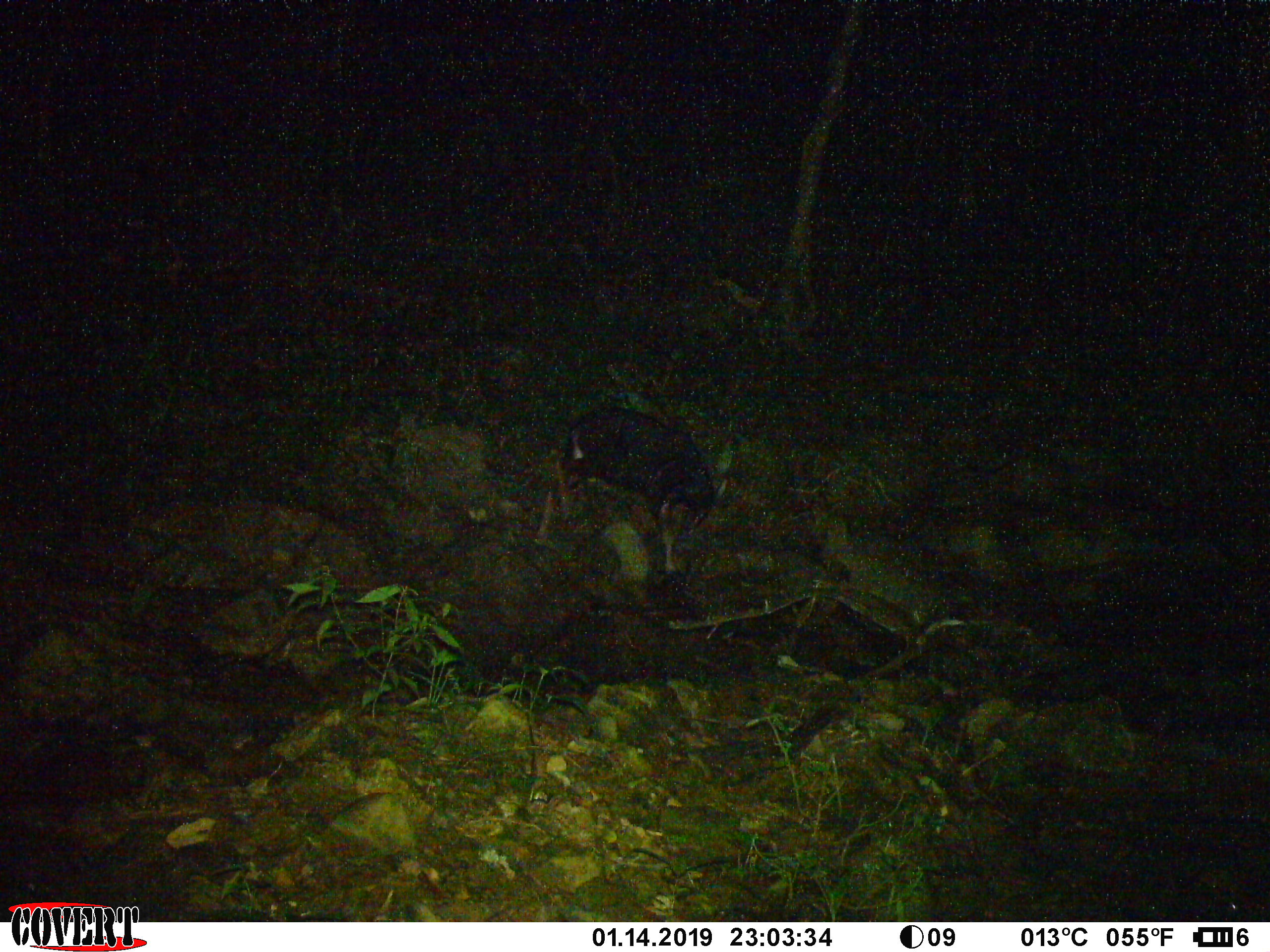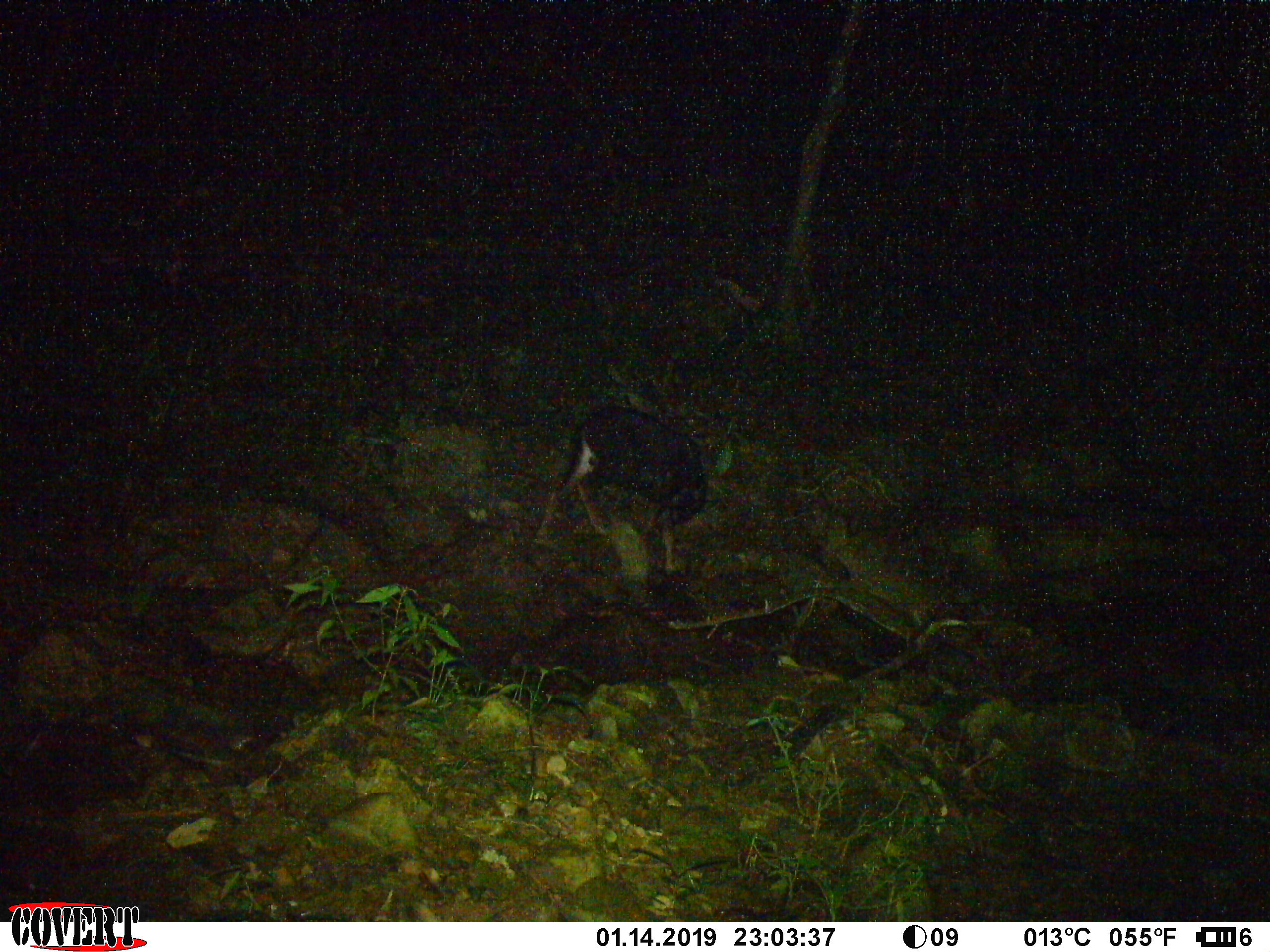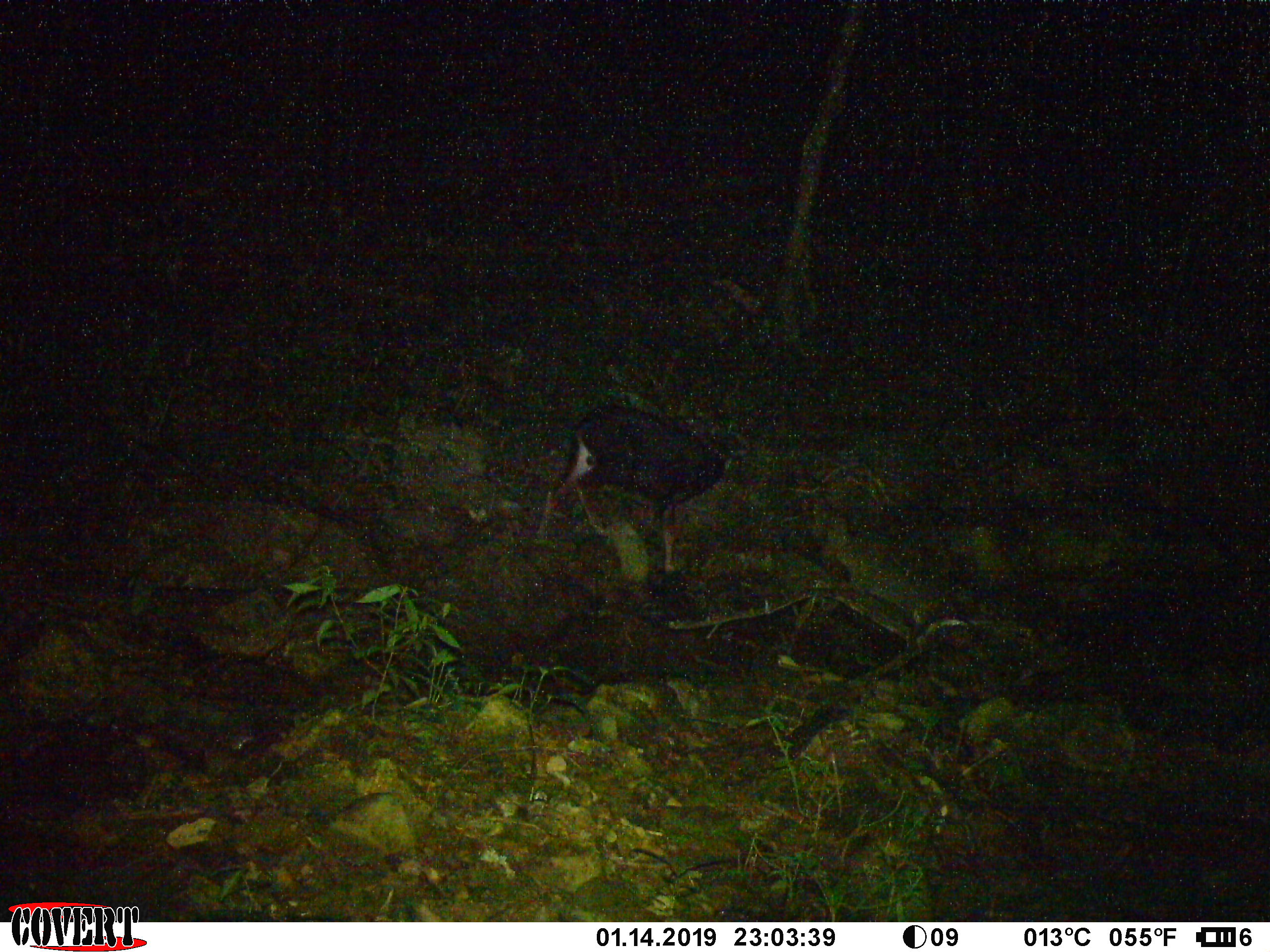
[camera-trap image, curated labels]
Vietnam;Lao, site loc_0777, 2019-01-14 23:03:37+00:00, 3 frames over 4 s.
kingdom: Animalia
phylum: Chordata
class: Mammalia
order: Artiodactyla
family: Bovidae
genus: Capricornis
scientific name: Capricornis sumatraensis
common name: chinese serow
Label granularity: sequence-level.